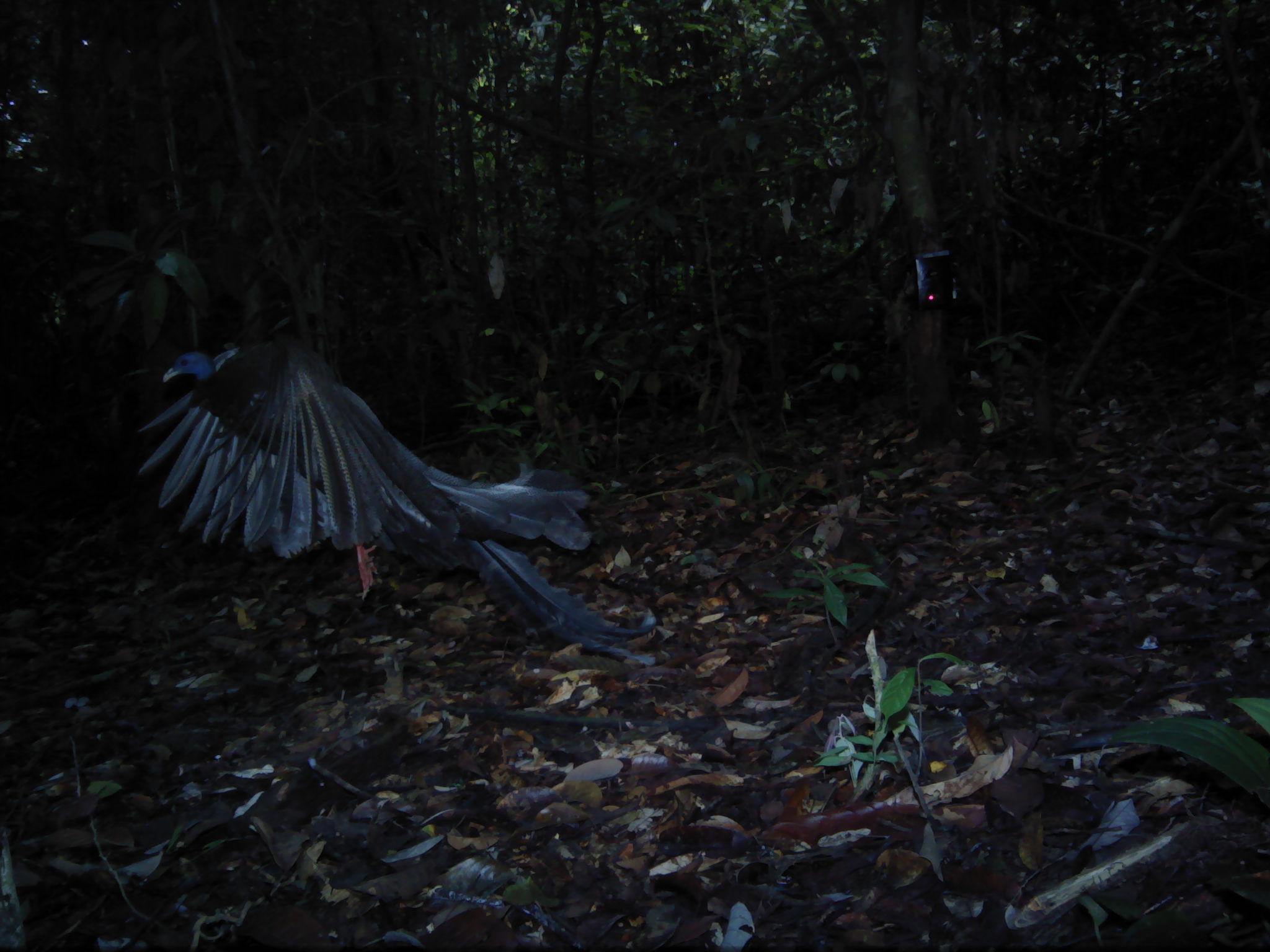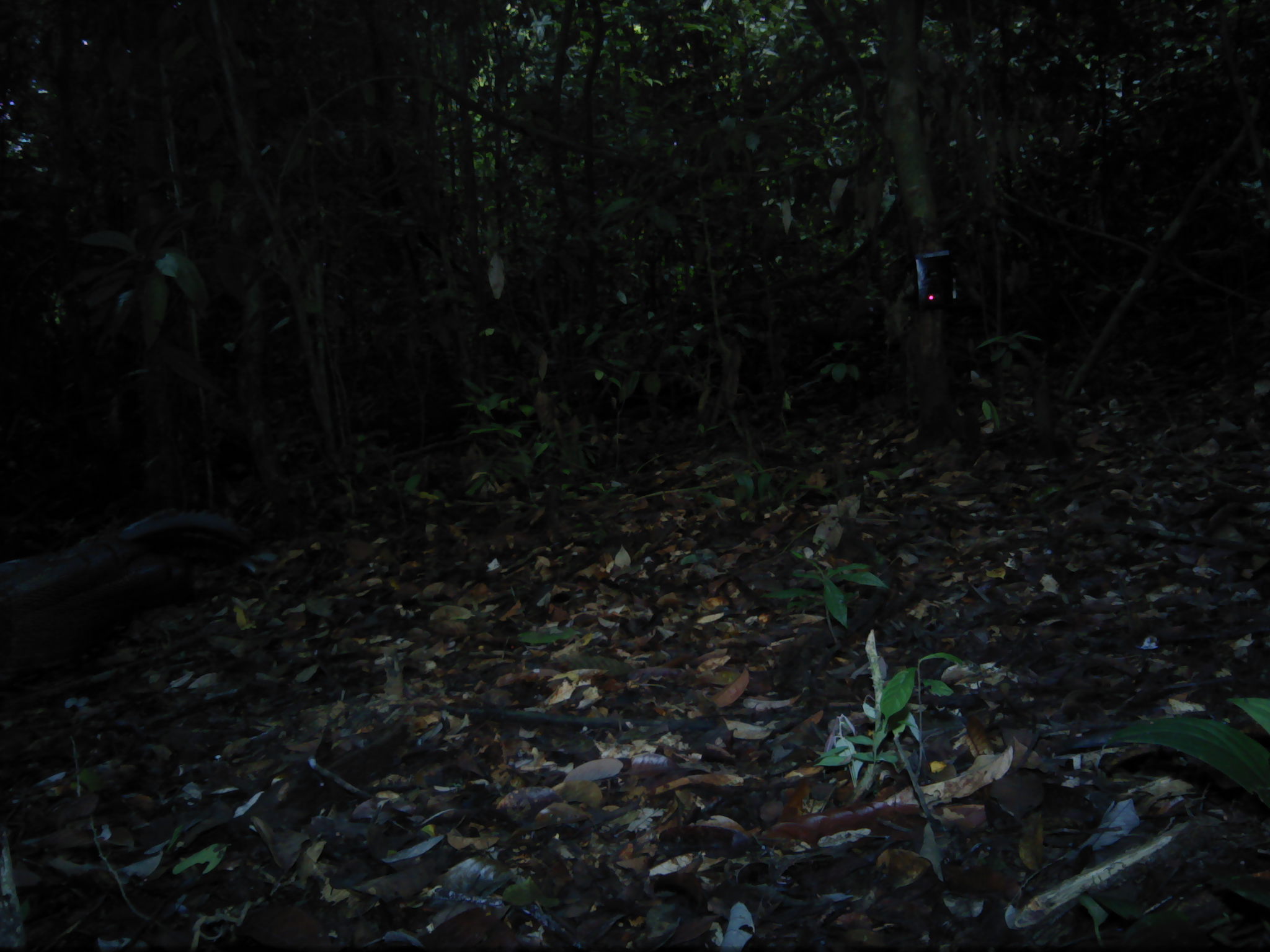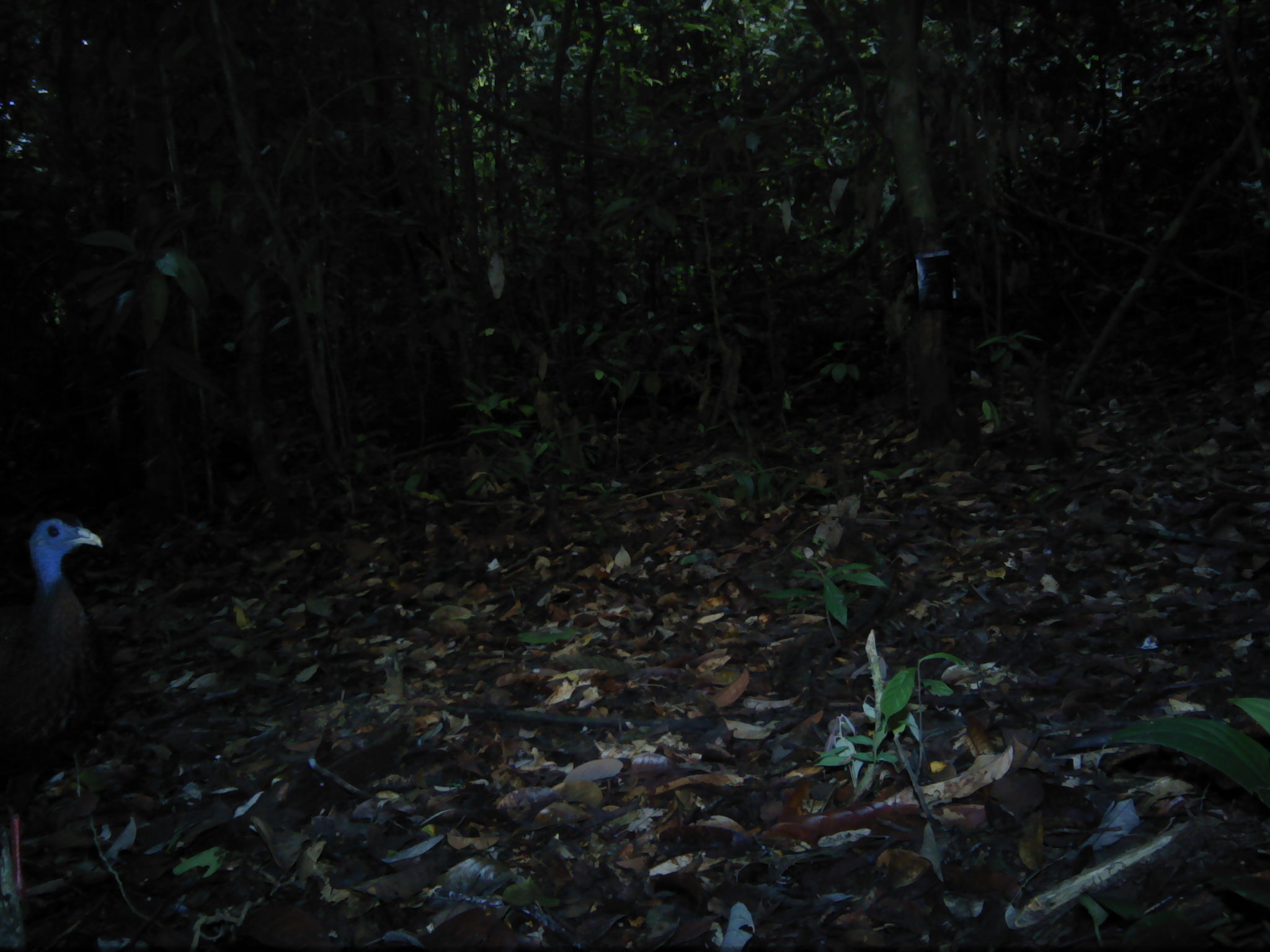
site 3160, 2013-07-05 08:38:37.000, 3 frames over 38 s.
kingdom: Animalia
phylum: Chordata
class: Aves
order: Galliformes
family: Phasianidae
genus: Argusianus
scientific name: Argusianus argus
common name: great argus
Argusianus argus (great argus), count 1.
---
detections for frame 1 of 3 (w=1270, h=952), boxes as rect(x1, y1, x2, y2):
argusianus argus: rect(139, 332, 657, 668)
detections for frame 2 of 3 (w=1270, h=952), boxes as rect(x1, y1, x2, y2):
argusianus argus: rect(0, 506, 261, 710)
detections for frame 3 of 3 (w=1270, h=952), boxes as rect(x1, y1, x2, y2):
argusianus argus: rect(0, 513, 106, 903)